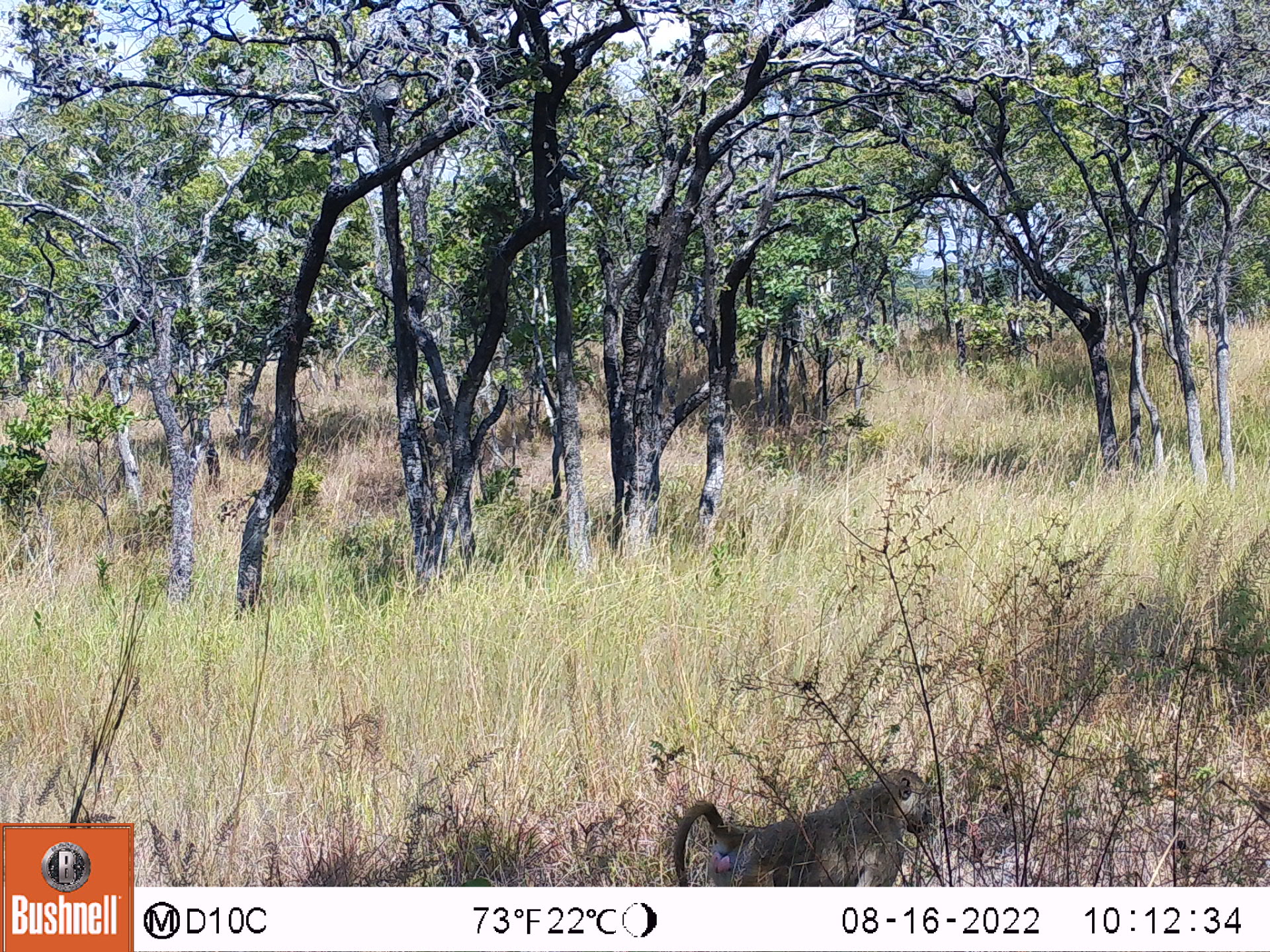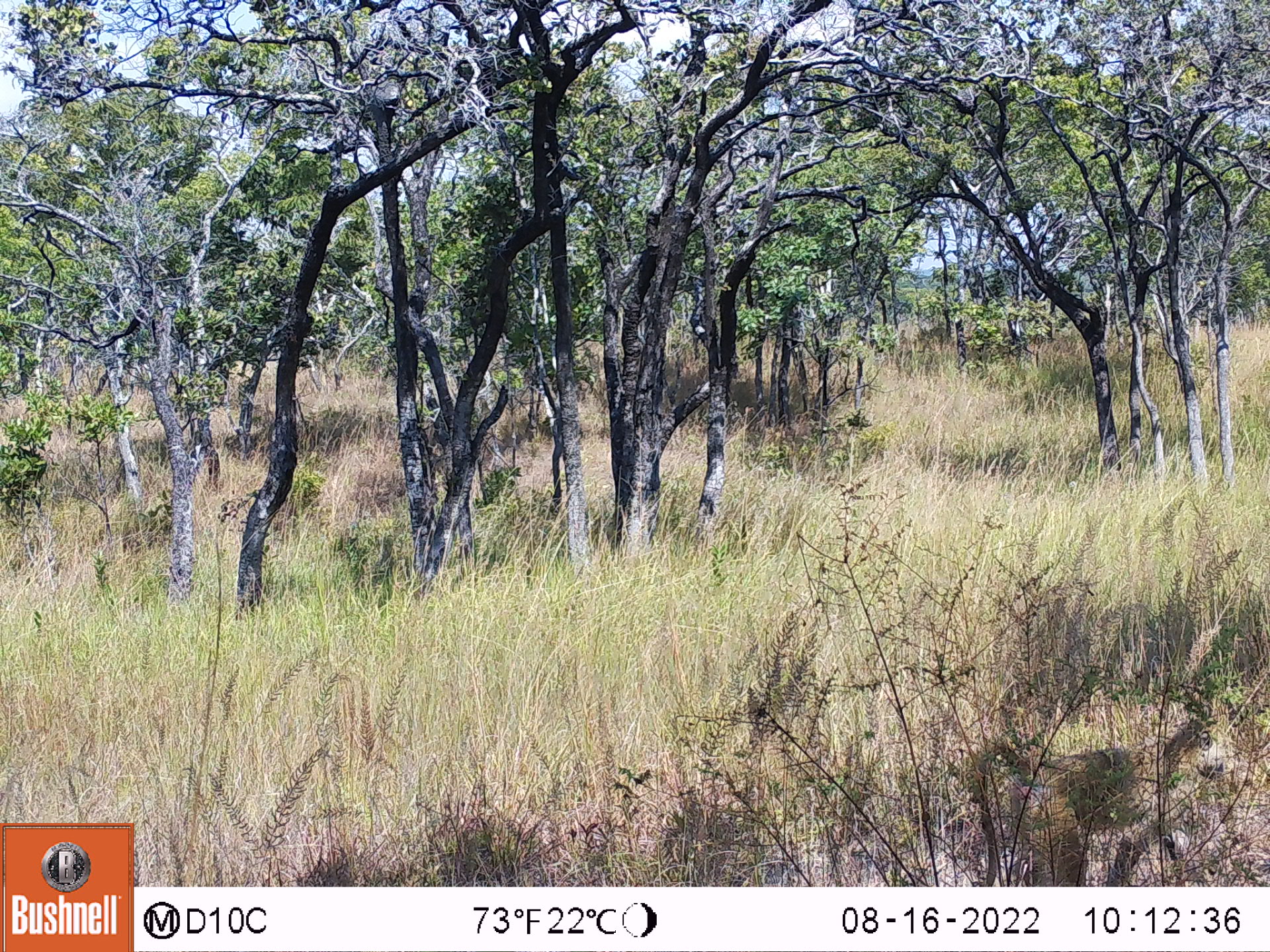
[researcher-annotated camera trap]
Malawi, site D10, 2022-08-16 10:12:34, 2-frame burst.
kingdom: Animalia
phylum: Chordata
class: Mammalia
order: Primates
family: Cercopithecidae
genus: Papio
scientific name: Papio cynocephalus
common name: yellow baboon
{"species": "yellow baboon (Papio cynocephalus)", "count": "1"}